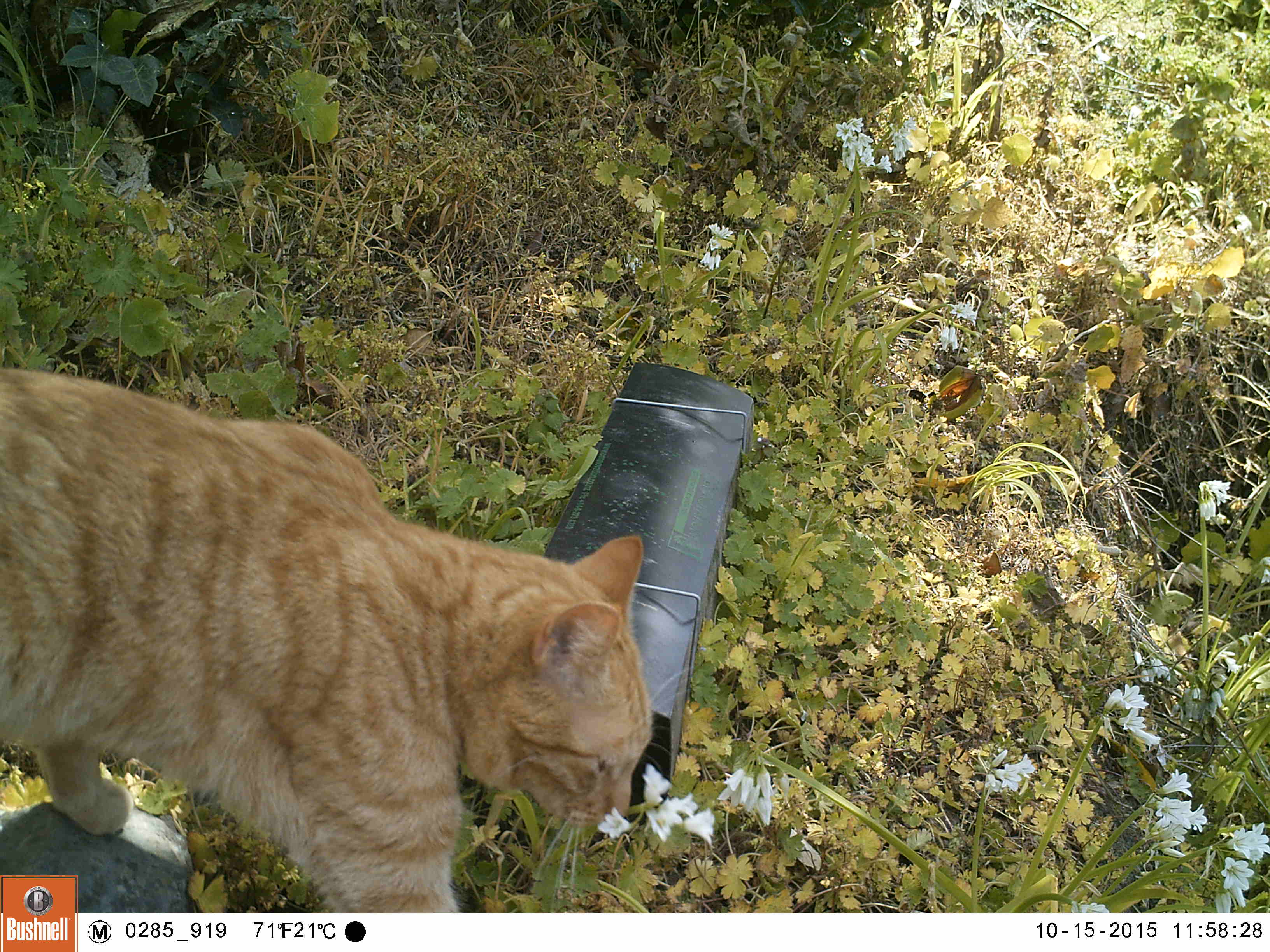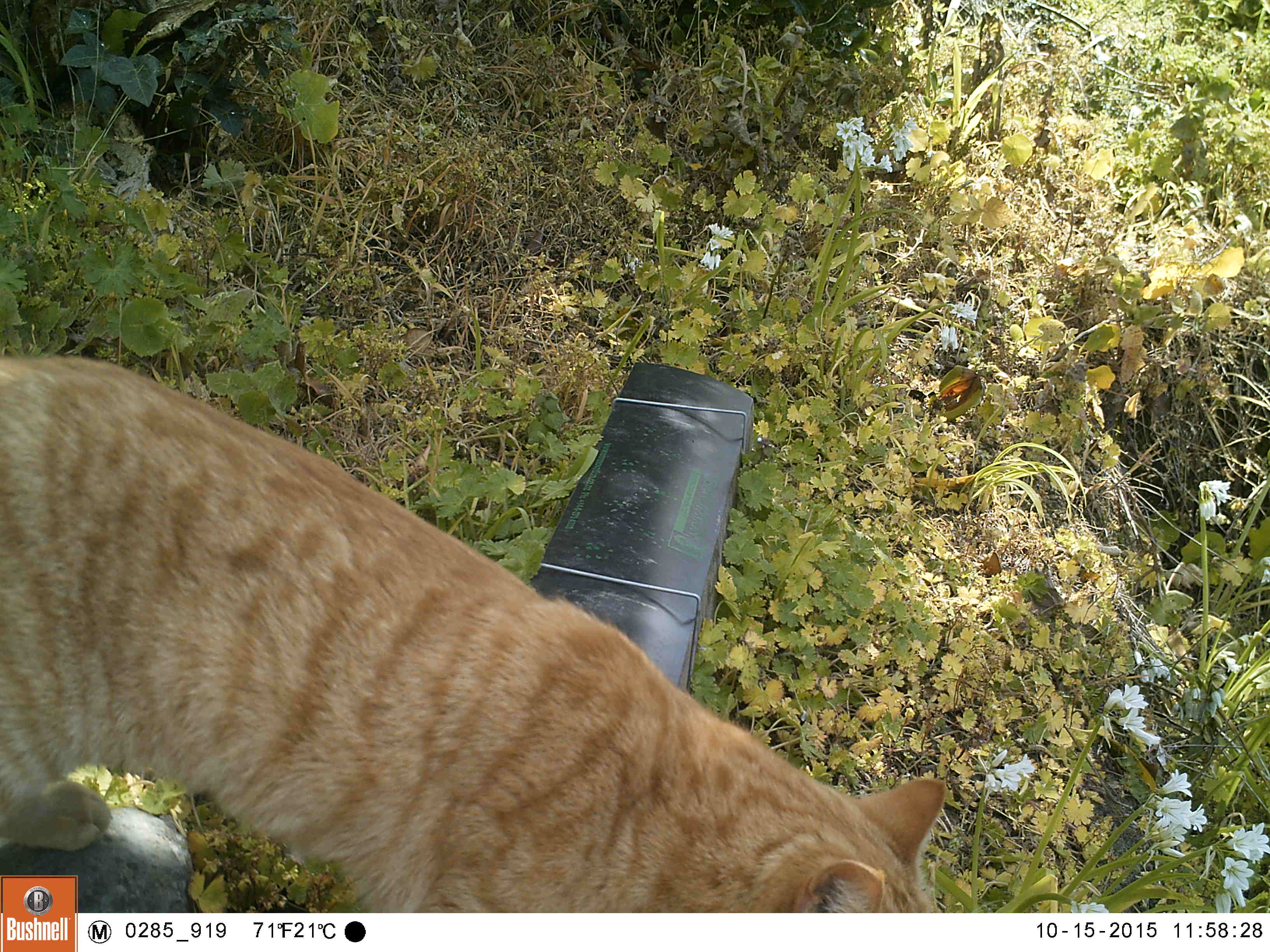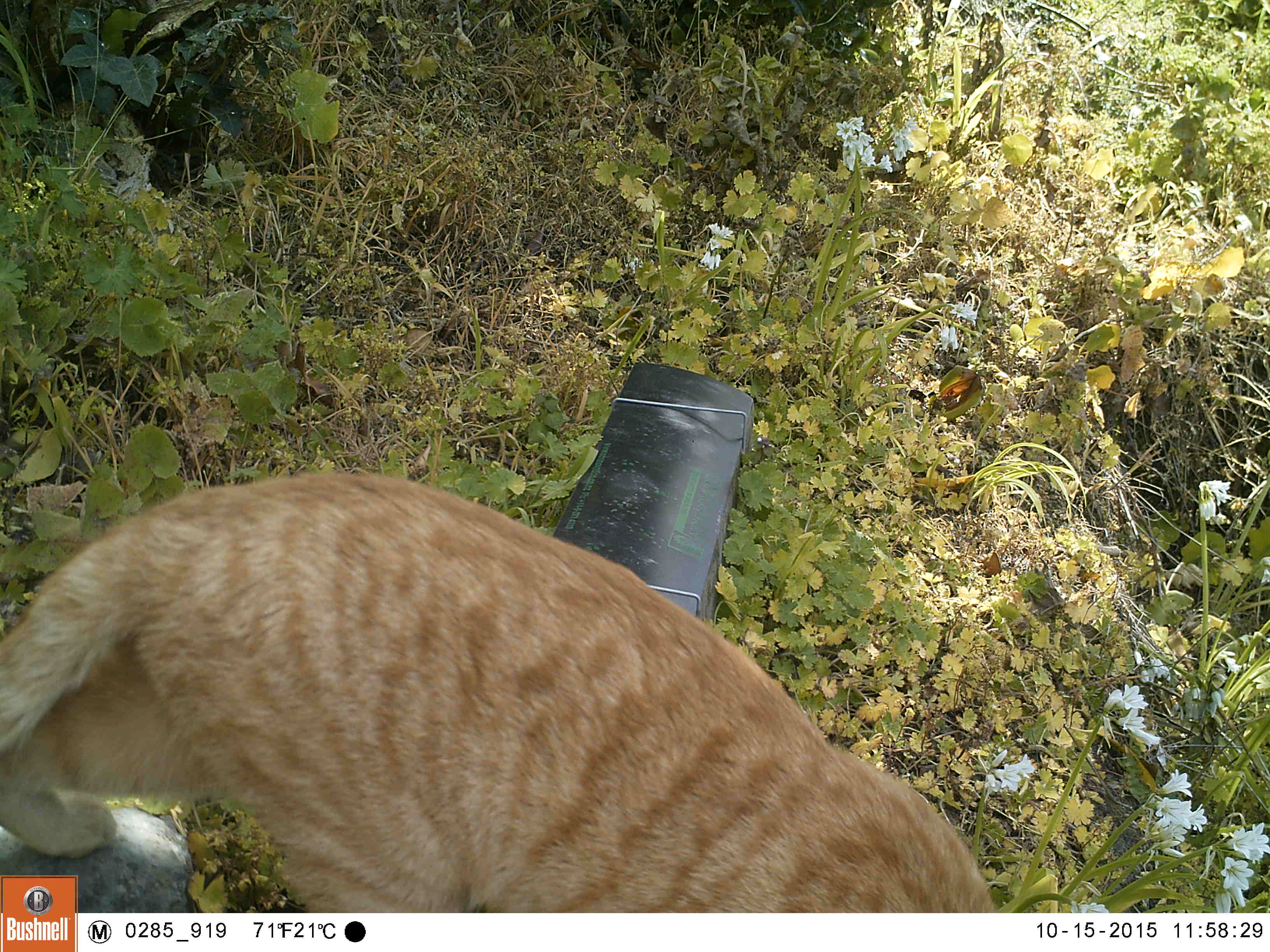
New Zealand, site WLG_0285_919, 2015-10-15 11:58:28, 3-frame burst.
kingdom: Animalia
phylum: Chordata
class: Mammalia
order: Carnivora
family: Felidae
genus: Felis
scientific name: Felis catus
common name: domestic cat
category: cat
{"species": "cat (domestic cat) (Felis catus)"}